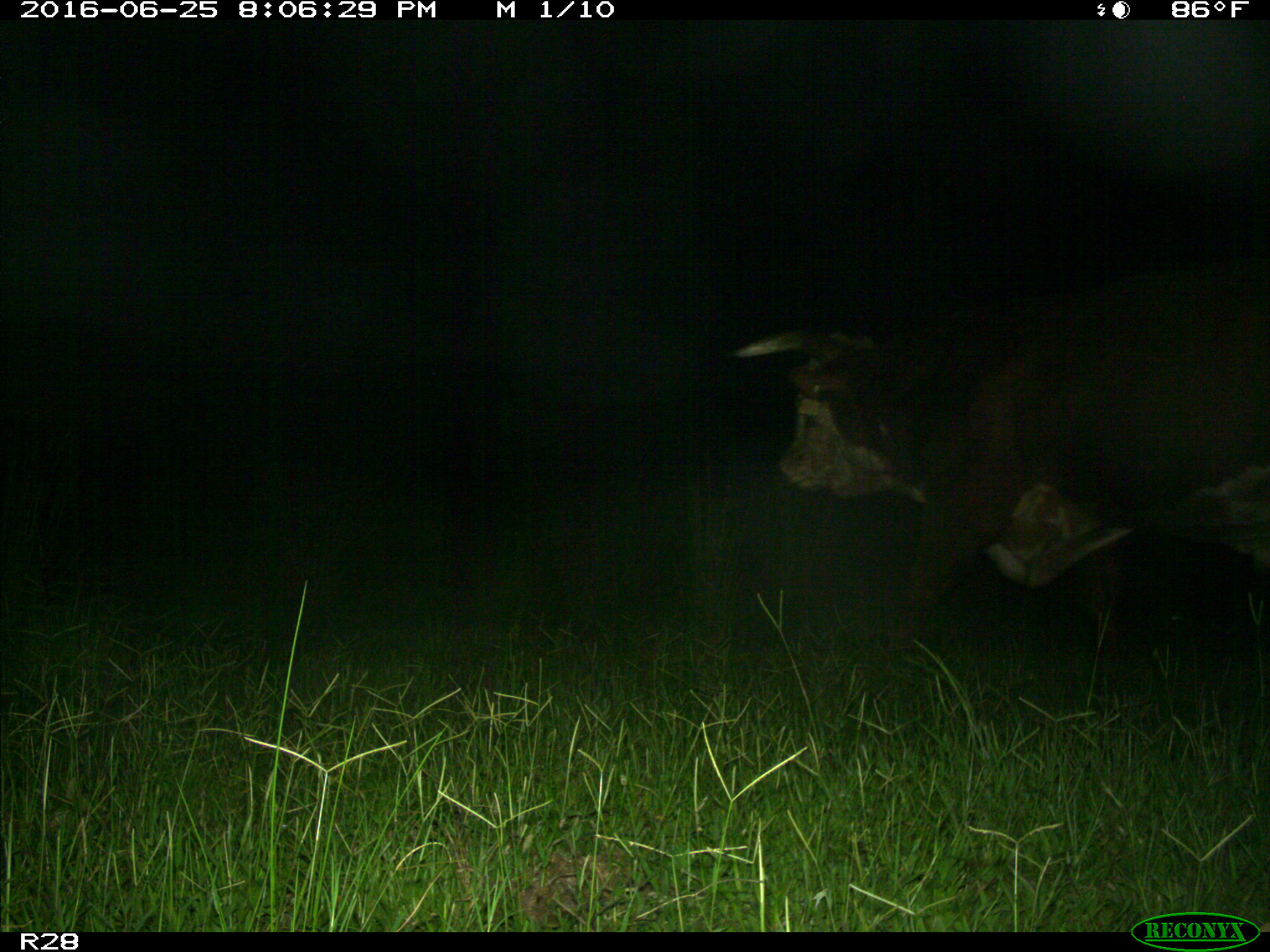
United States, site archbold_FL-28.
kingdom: Animalia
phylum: Chordata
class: Mammalia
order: Artiodactyla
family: Bovidae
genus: Bos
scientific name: Bos taurus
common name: domestic cow